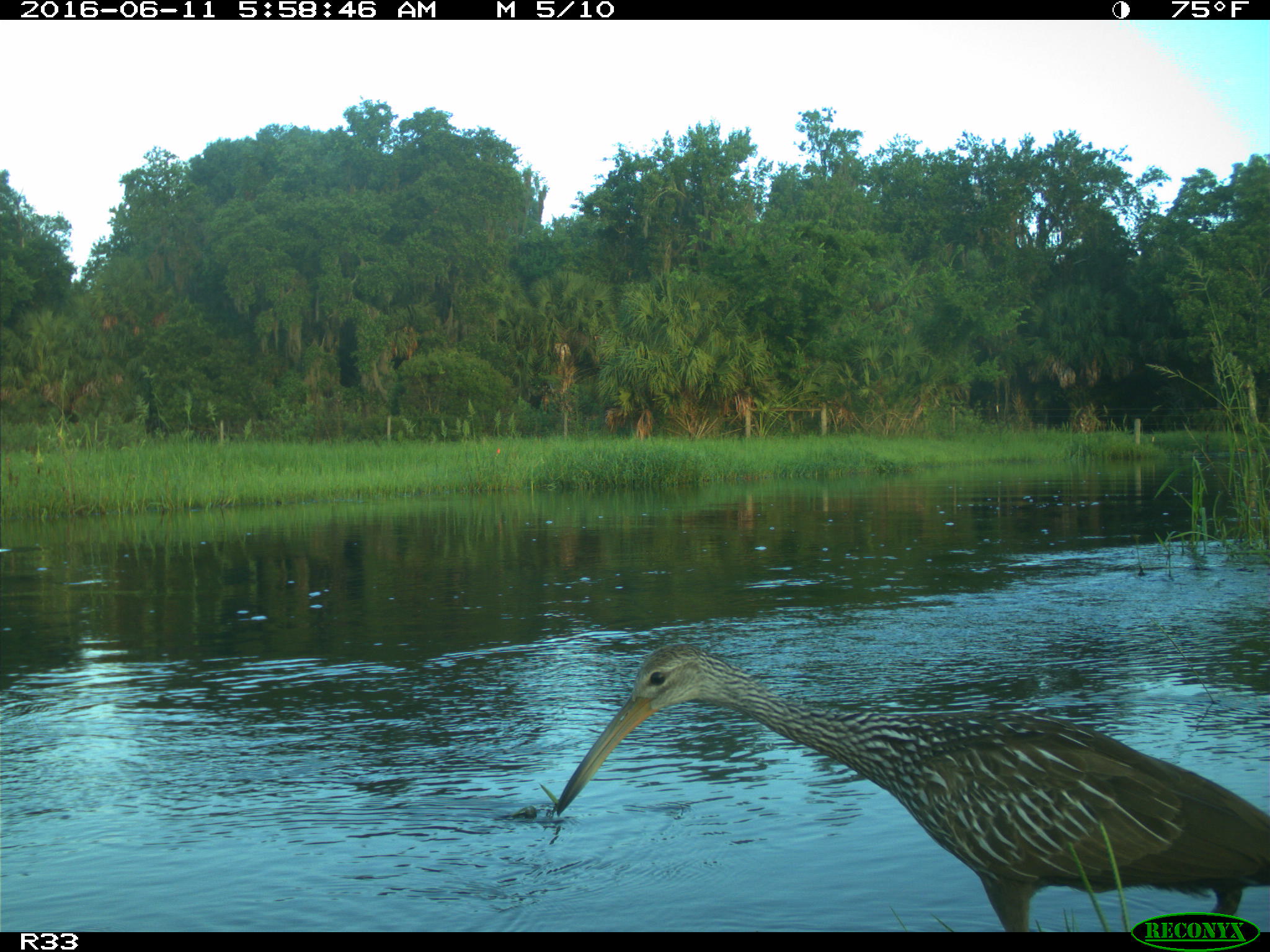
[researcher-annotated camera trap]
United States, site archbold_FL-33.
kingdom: Animalia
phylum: Chordata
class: Aves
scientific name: Aves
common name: birds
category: unidentified bird